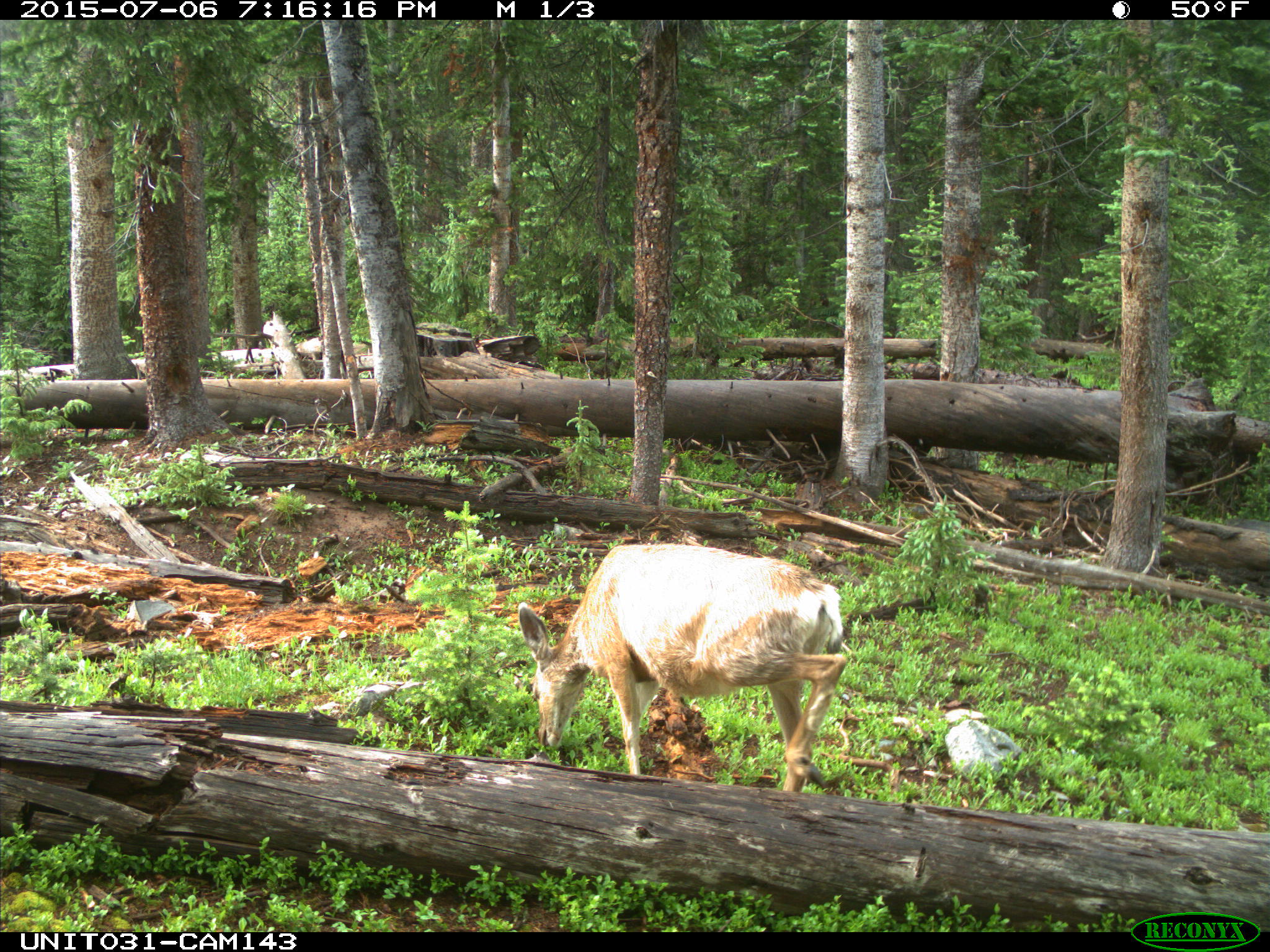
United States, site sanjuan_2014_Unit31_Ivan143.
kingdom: Animalia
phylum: Chordata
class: Mammalia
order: Artiodactyla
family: Cervidae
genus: Odocoileus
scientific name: Odocoileus hemionus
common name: mule deer